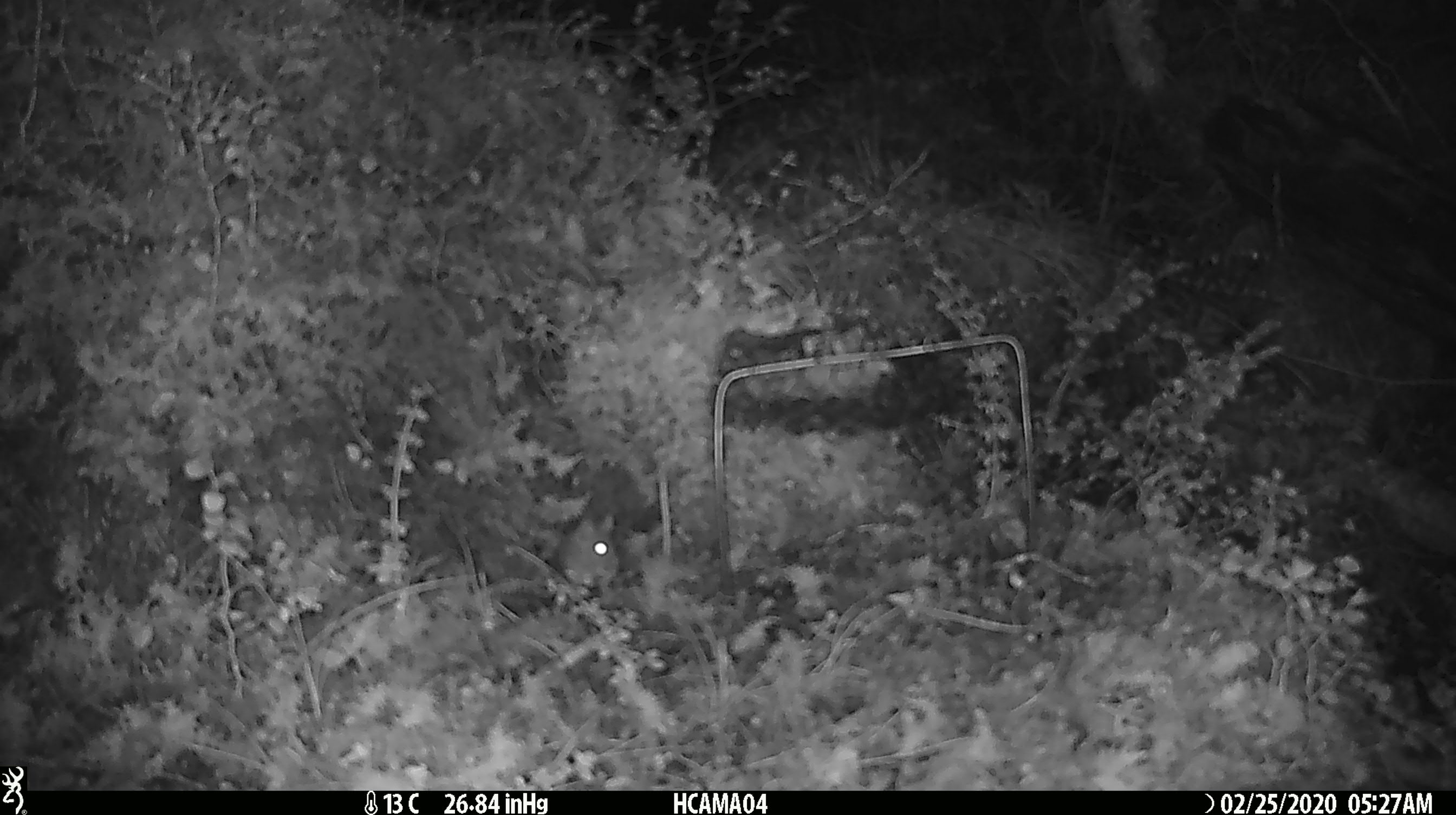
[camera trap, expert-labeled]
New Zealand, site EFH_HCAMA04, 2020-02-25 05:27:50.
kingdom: Animalia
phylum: Chordata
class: Mammalia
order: Rodentia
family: Muridae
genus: Mus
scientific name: Mus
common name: mouse